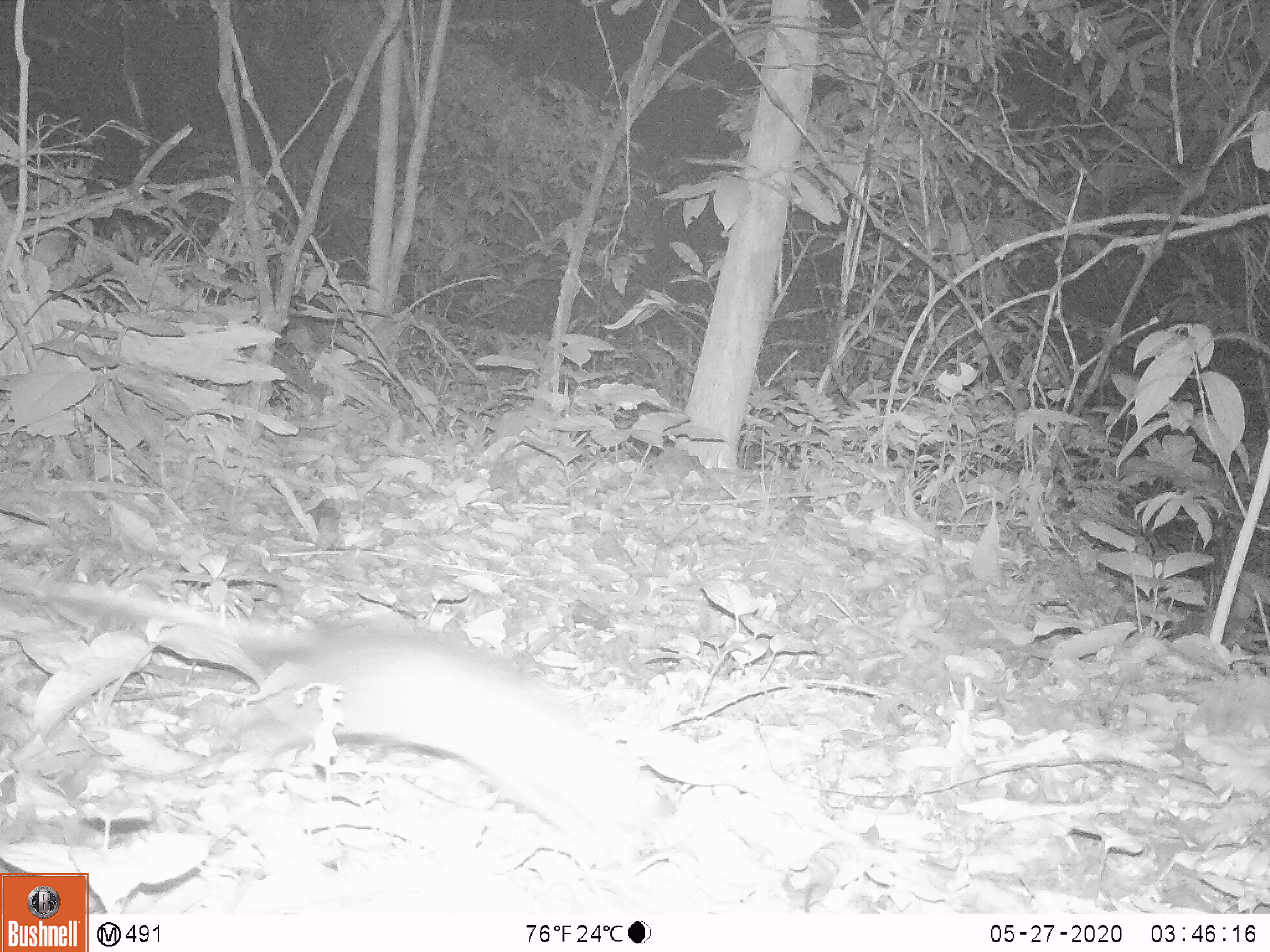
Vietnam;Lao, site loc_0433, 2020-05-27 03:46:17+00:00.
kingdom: Animalia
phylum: Chordata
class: Mammalia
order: Rodentia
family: Muridae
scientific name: Muridae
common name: old-world mice and rats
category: unidentified murid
Unidentified murid (old-world mice and rats) (Muridae). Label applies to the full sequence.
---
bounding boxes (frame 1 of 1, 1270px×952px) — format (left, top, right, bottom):
unidentified murid: (52, 579, 670, 873)